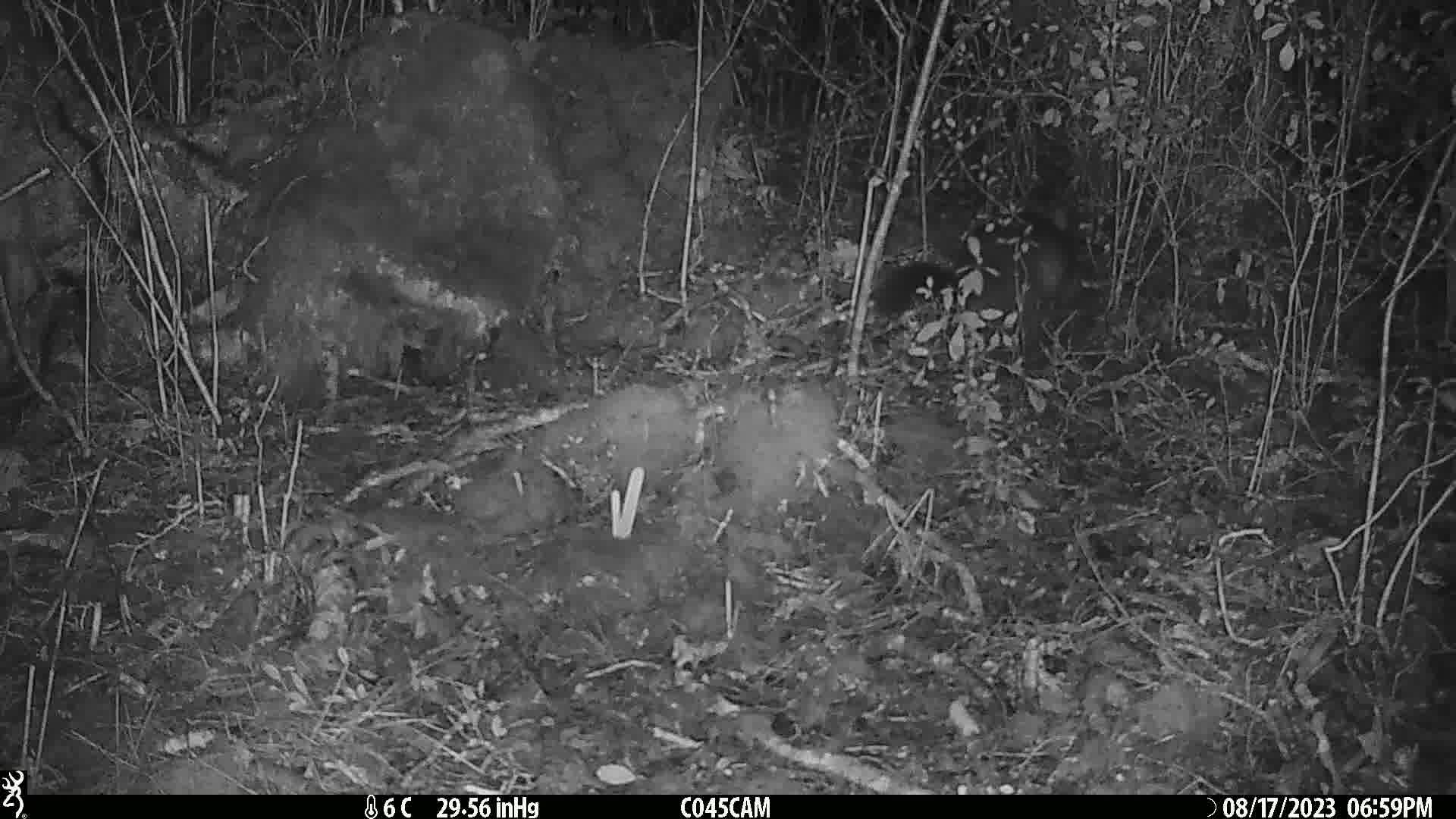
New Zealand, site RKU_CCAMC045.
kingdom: Animalia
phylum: Chordata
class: Mammalia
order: Diprotodontia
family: Phalangeridae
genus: Trichosurus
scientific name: Trichosurus vulpecula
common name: common brushtail possum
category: possum